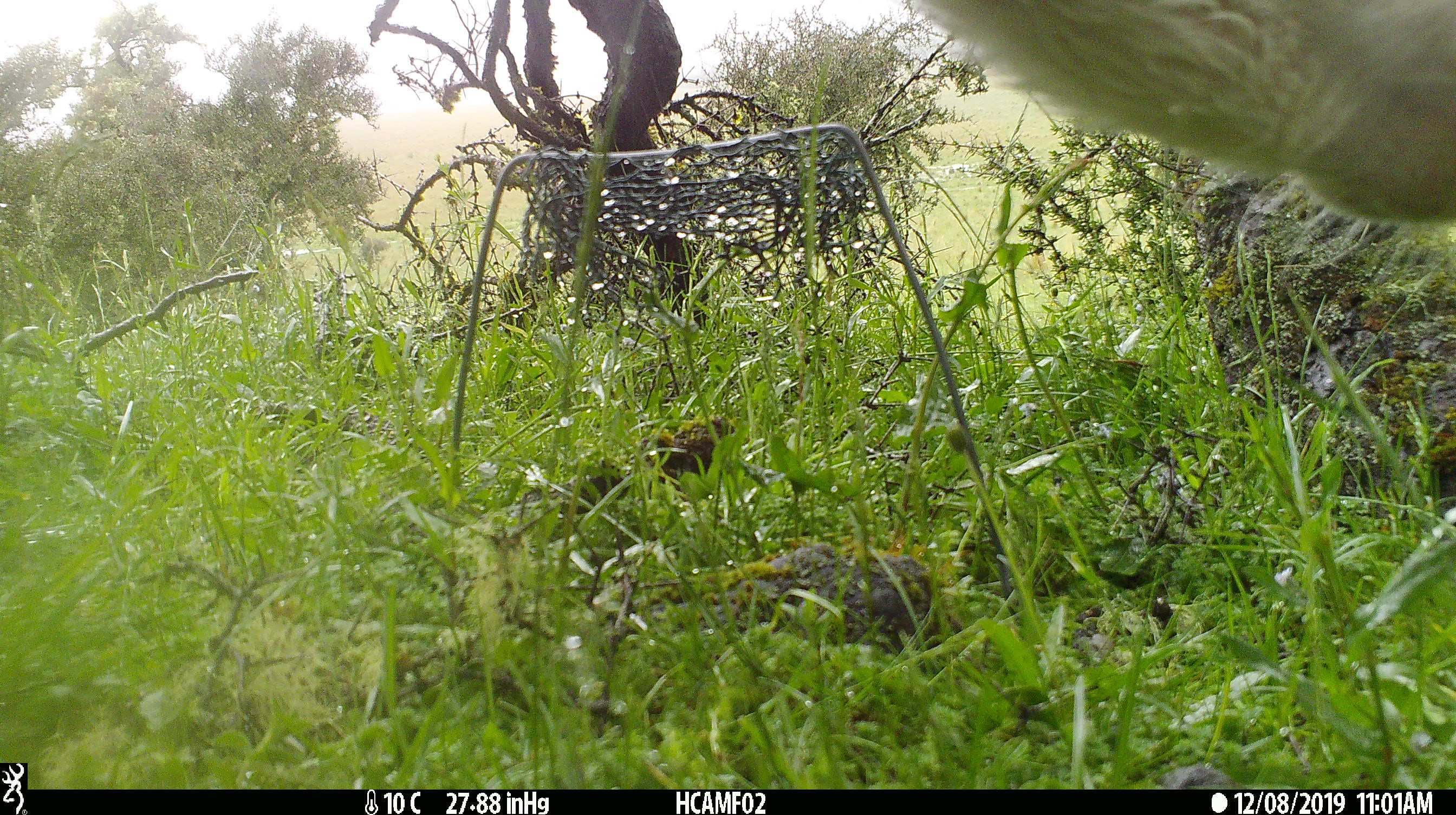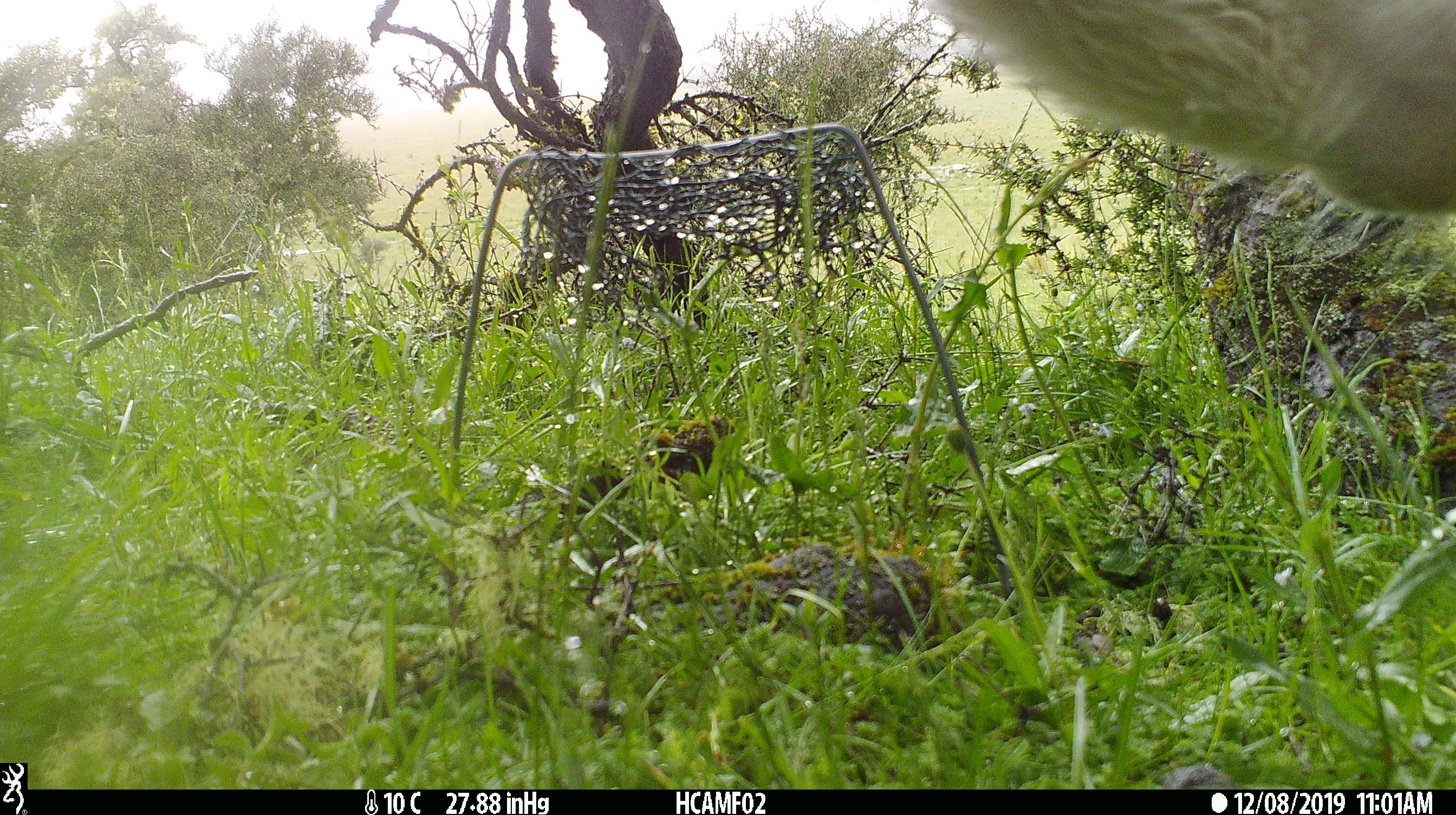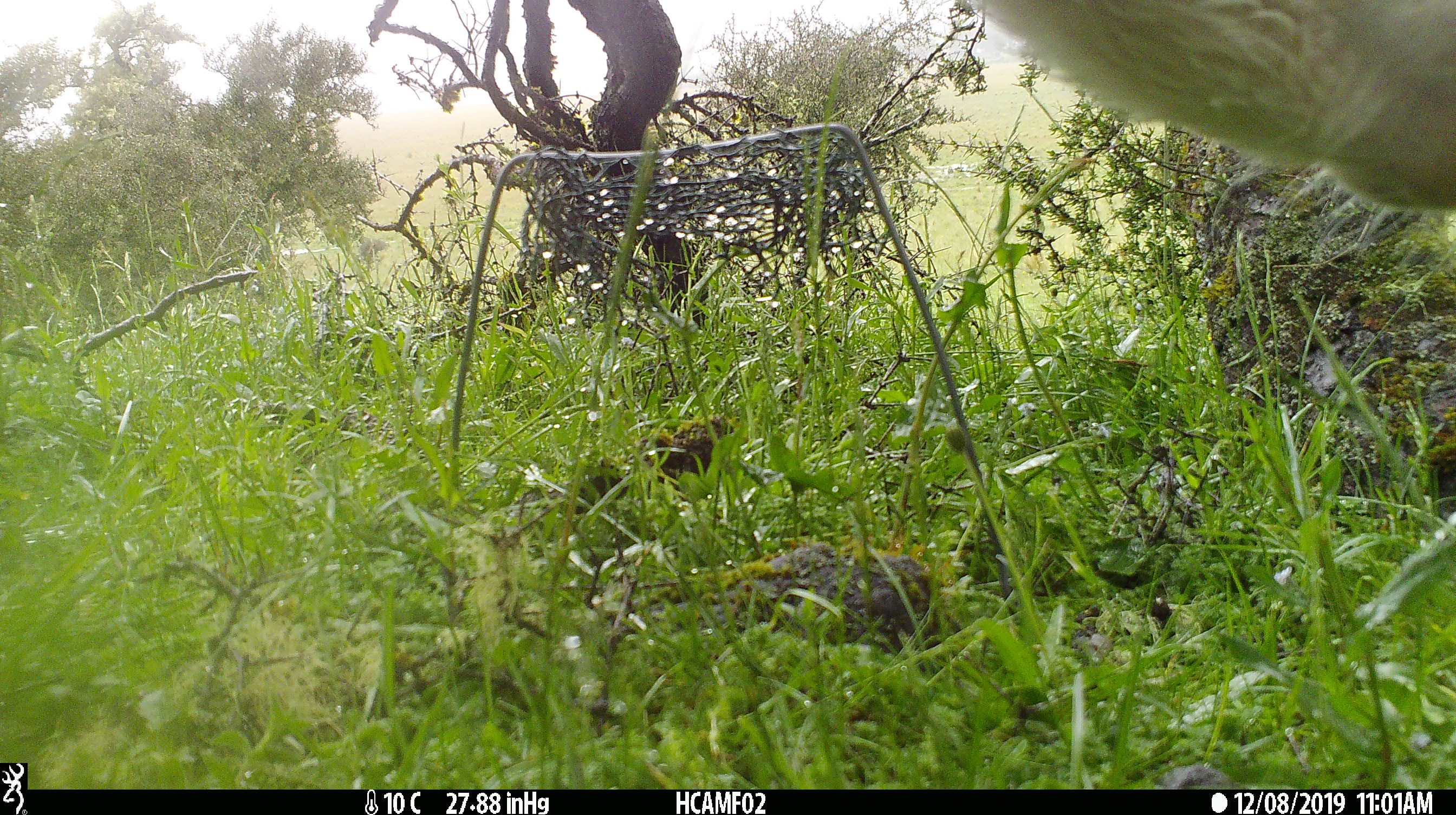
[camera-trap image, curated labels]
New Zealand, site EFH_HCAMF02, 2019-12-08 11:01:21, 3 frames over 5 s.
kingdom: Animalia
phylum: Chordata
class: Mammalia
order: Artiodactyla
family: Bovidae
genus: Bos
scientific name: Bos taurus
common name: domestic cow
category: cow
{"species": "cow (domestic cow) (Bos taurus)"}